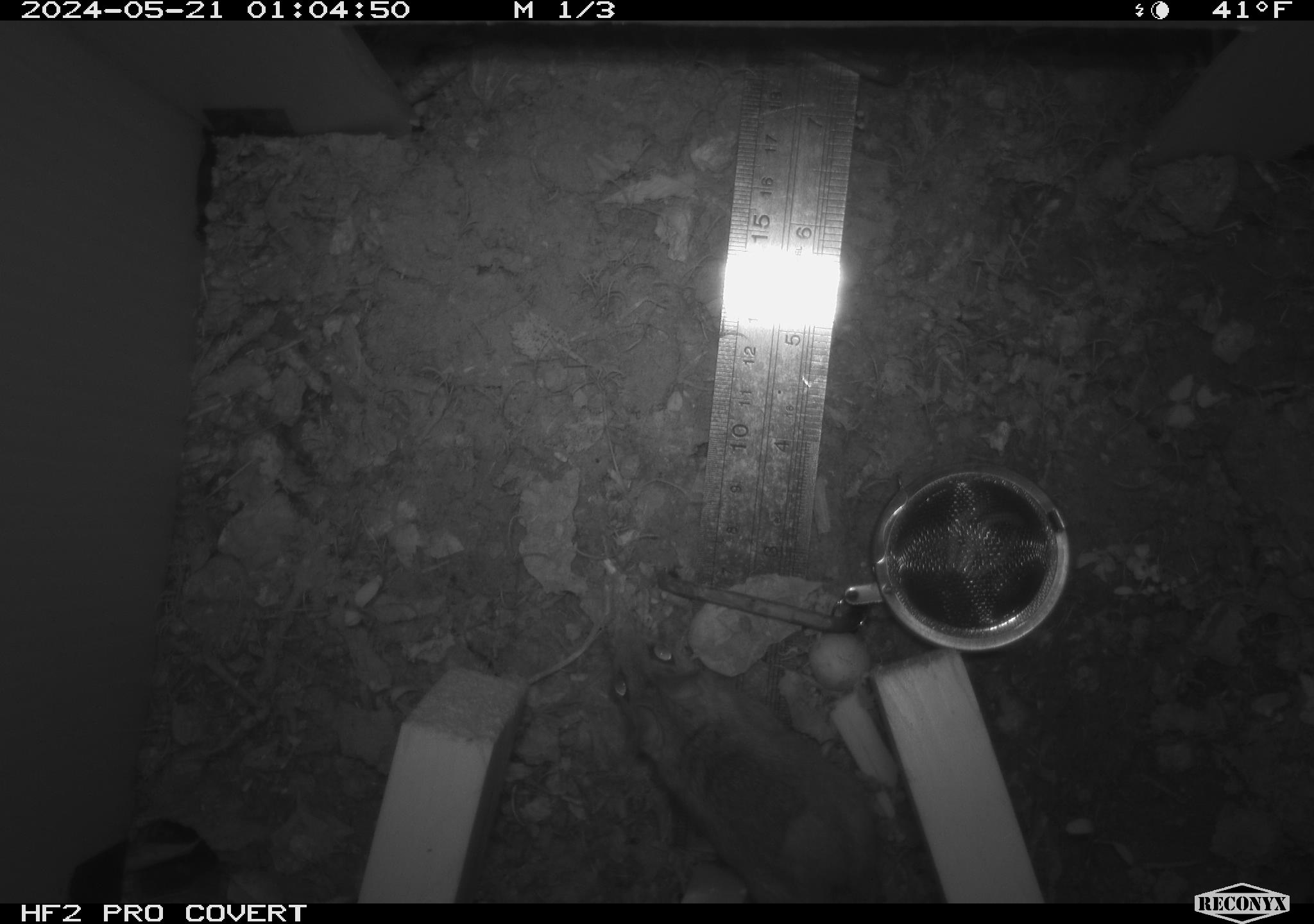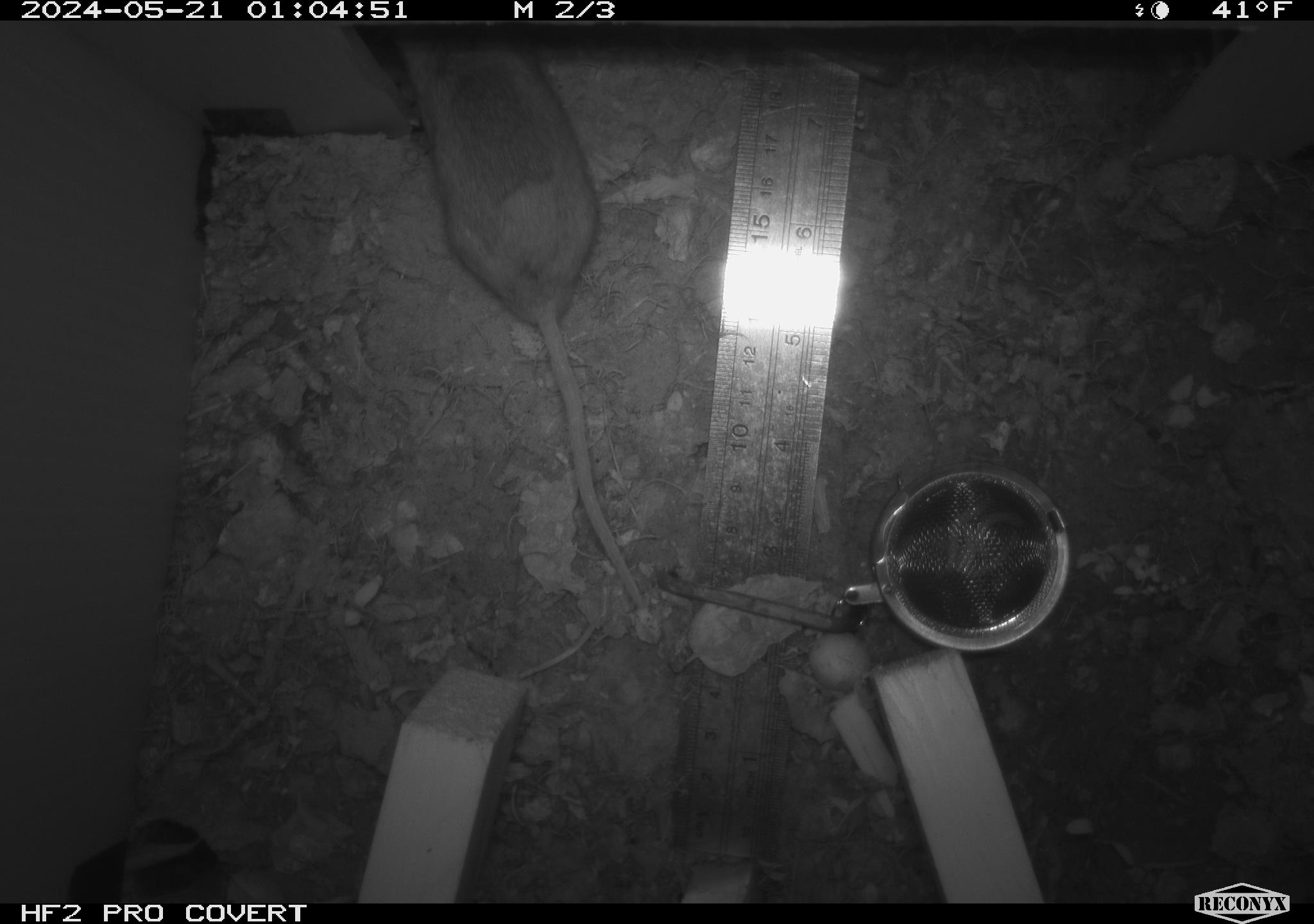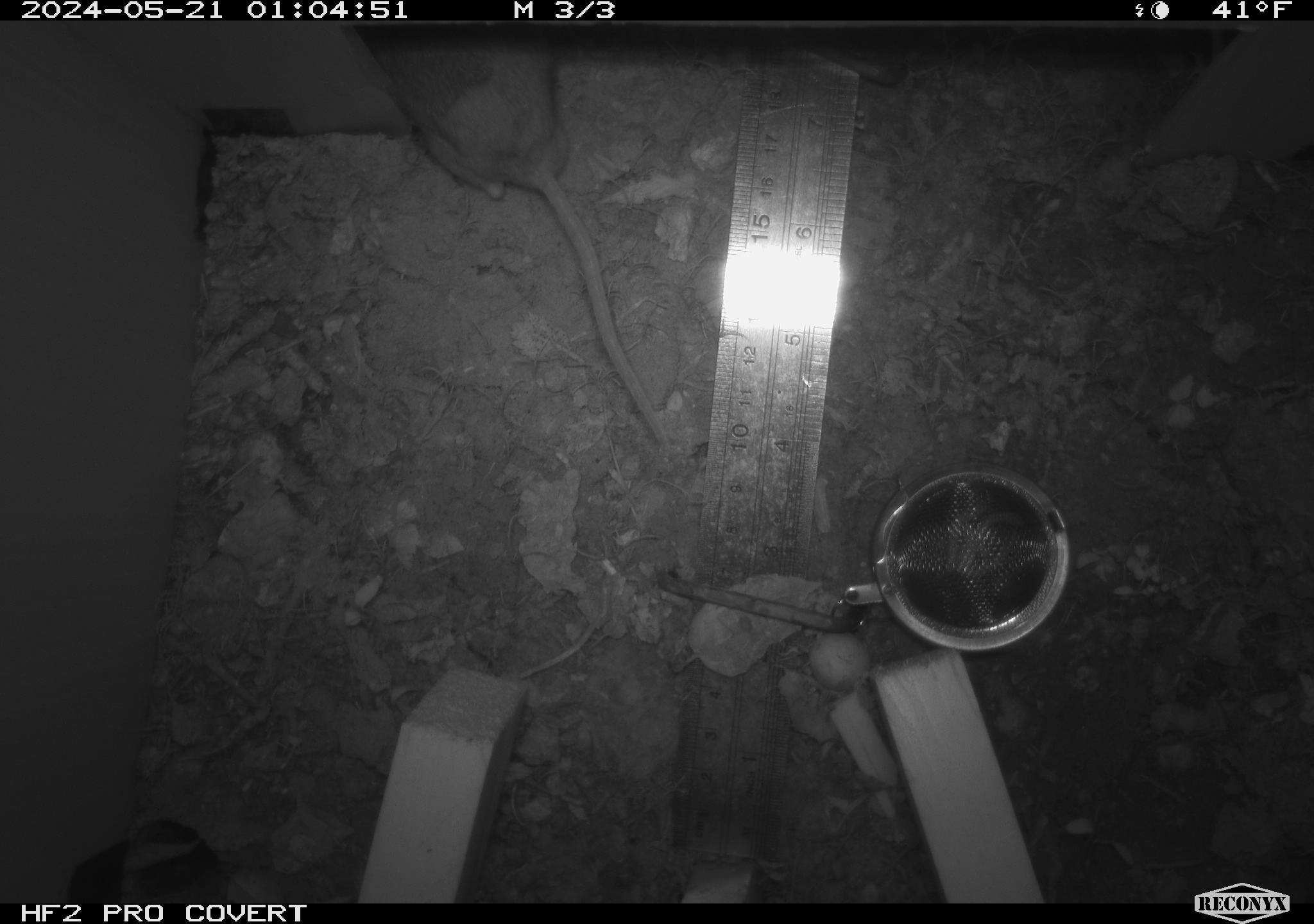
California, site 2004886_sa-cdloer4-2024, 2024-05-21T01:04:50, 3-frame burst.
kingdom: Animalia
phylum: Chordata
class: Mammalia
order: Rodentia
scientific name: Rodentia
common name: mouse species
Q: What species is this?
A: Mouse species (Rodentia).